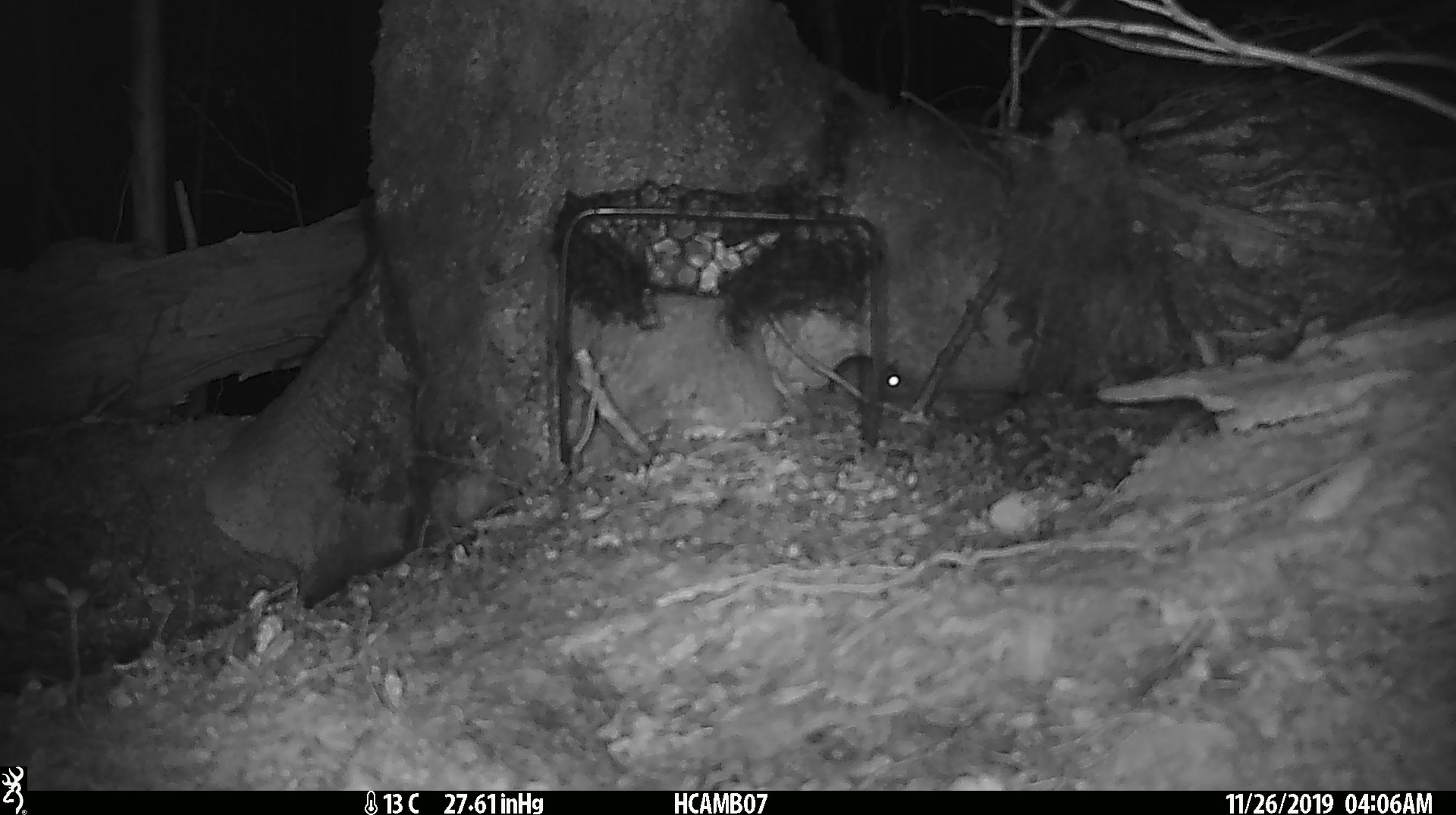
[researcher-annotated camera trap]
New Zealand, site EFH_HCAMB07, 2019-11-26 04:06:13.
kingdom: Animalia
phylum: Chordata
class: Mammalia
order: Rodentia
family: Muridae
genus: Mus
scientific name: Mus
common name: mouse